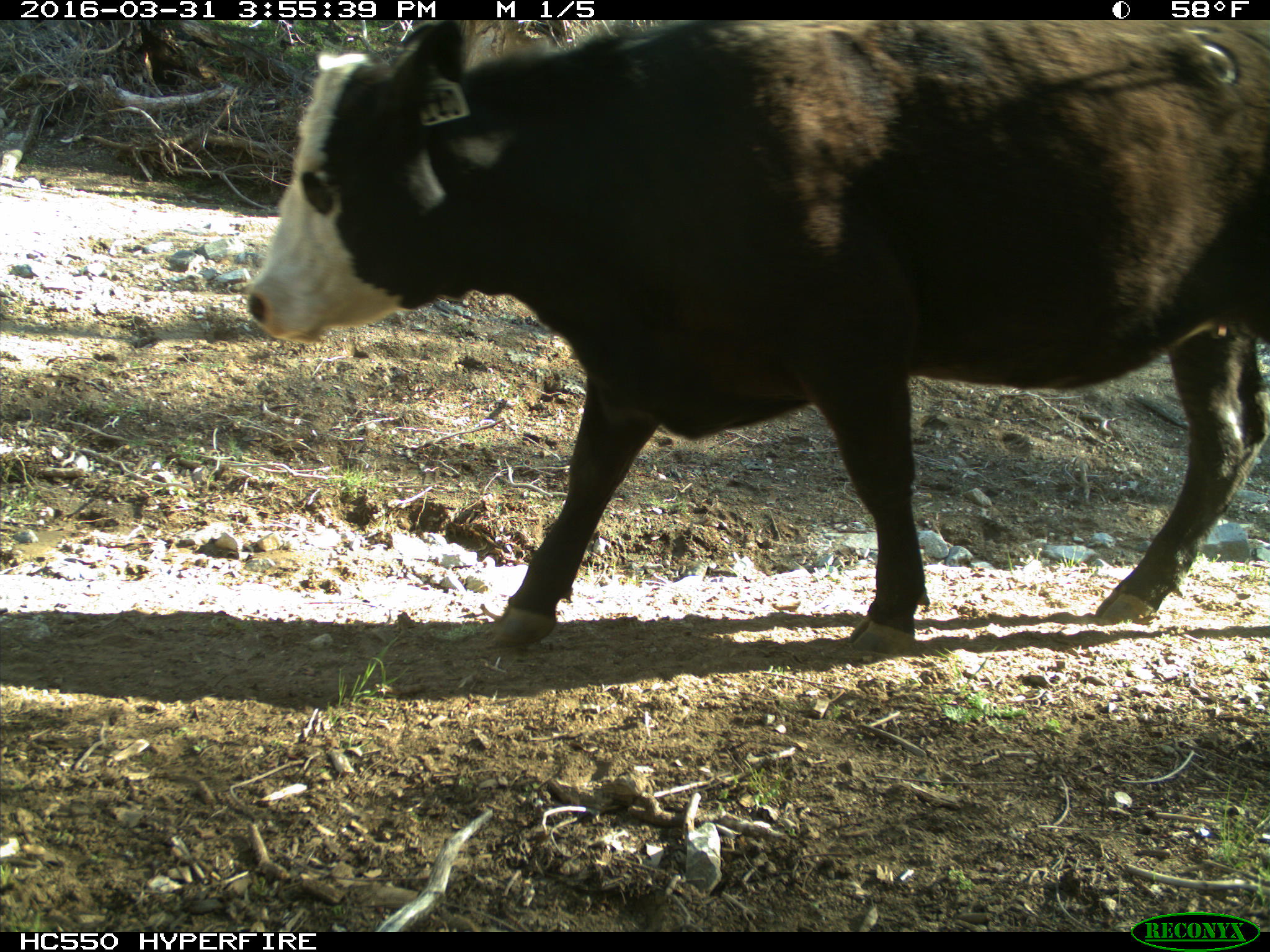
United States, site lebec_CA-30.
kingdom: Animalia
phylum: Chordata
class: Mammalia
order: Artiodactyla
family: Bovidae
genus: Bos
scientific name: Bos taurus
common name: domestic cow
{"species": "Bos taurus (domestic cow)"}